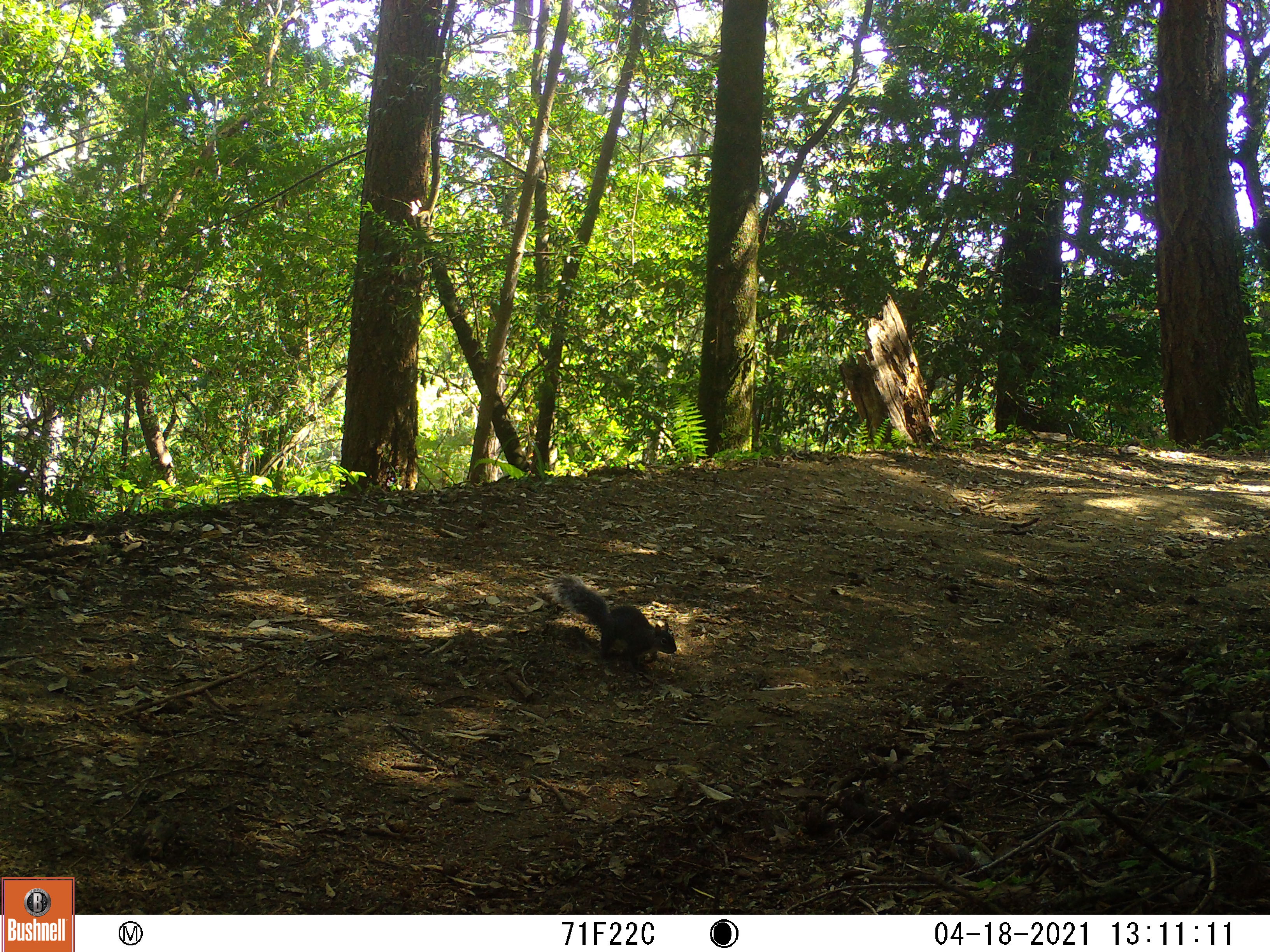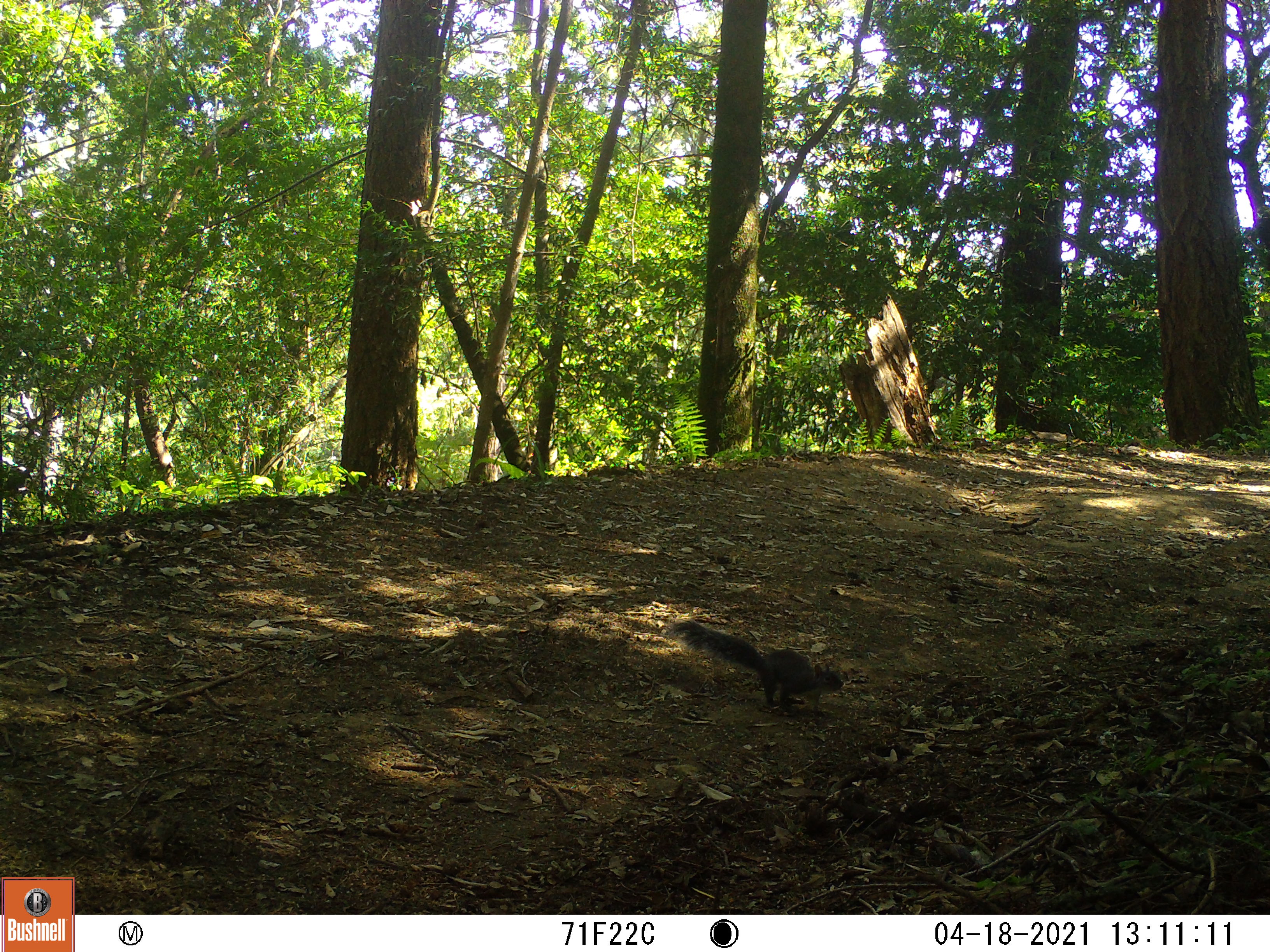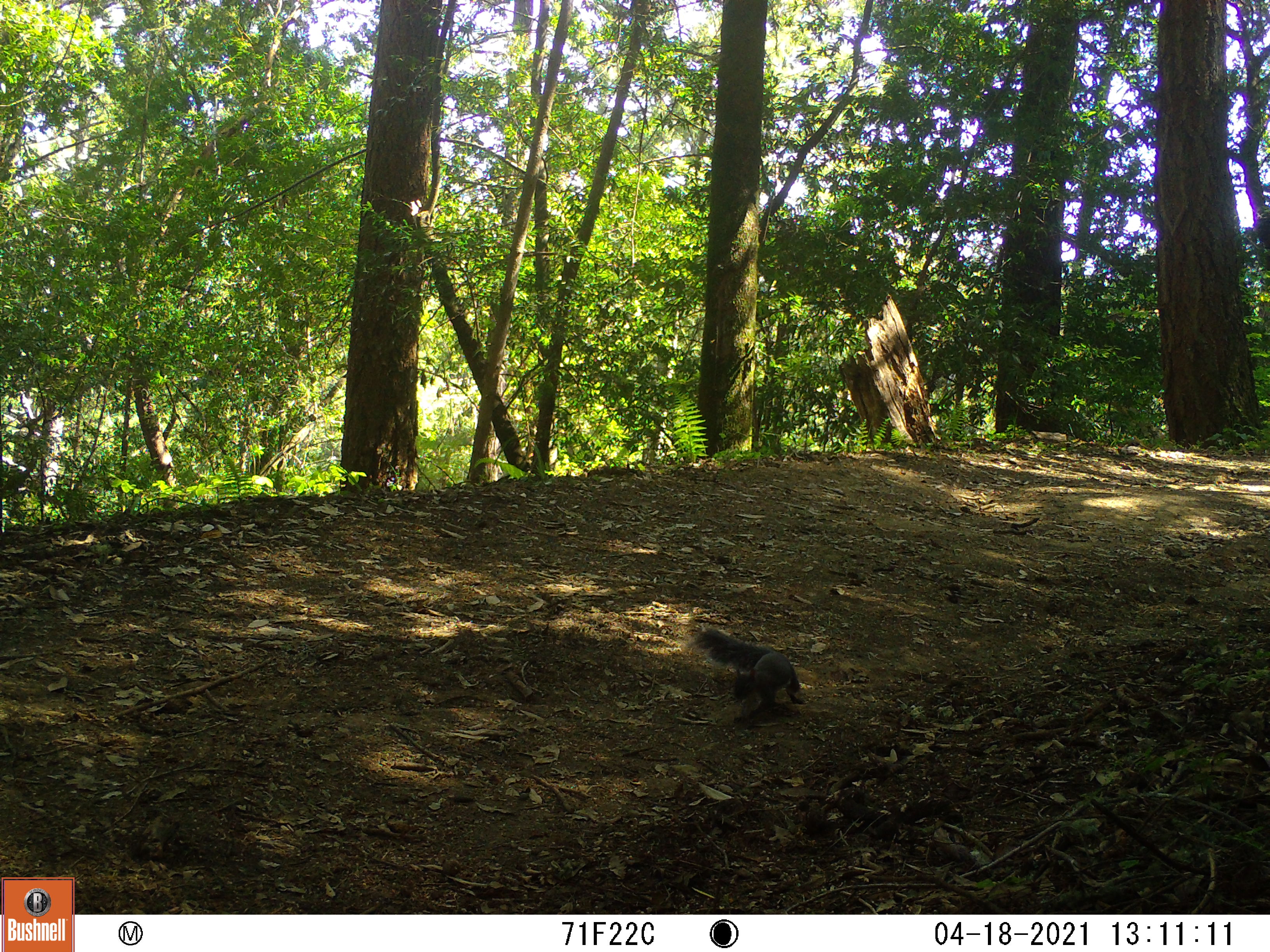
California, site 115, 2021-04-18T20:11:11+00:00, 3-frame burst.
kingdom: Animalia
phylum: Chordata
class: Mammalia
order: Rodentia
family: Sciuridae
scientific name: Sciuridae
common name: squirrel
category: unknown squirrel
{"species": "unknown squirrel (squirrel) (Sciuridae)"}